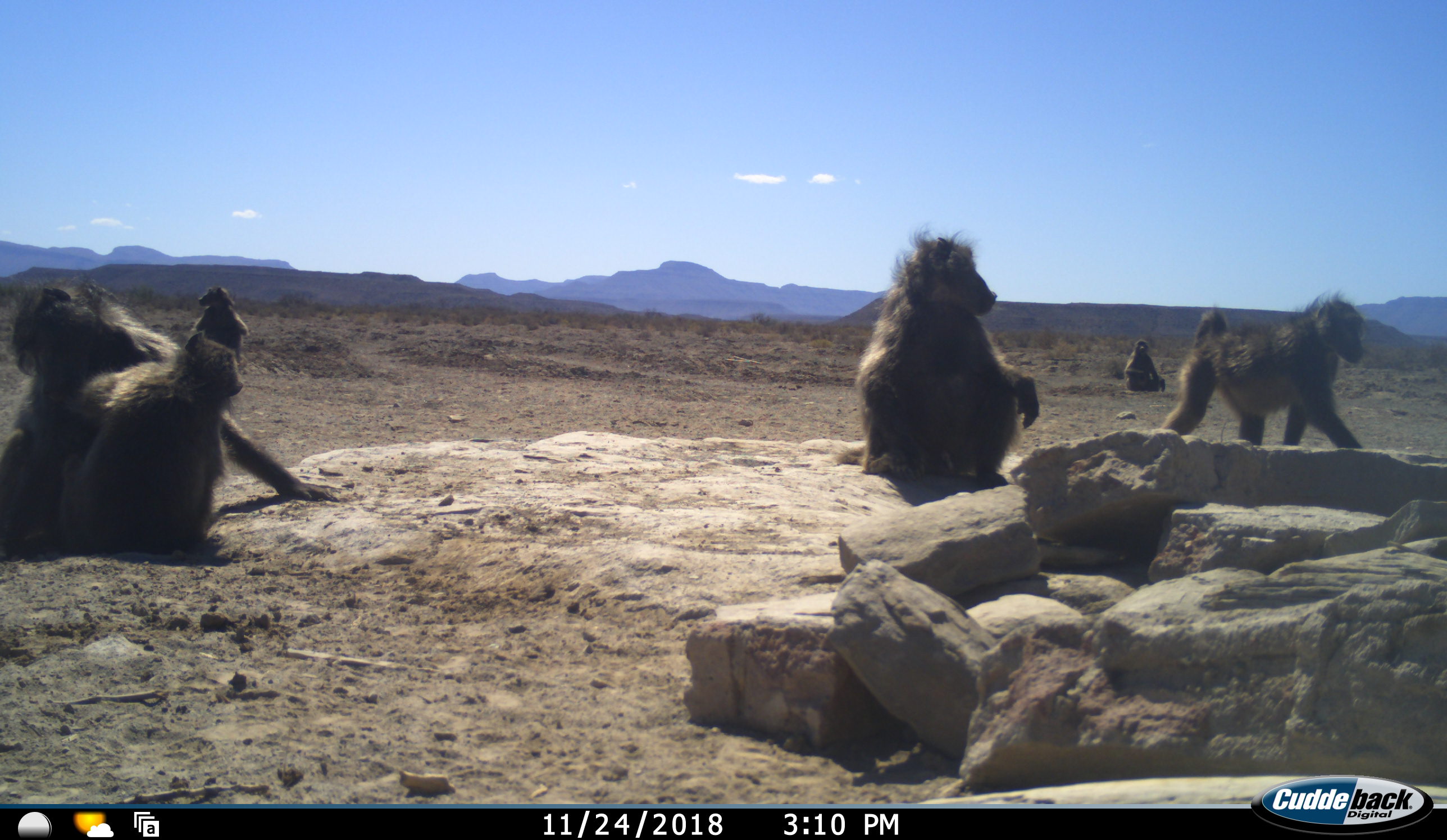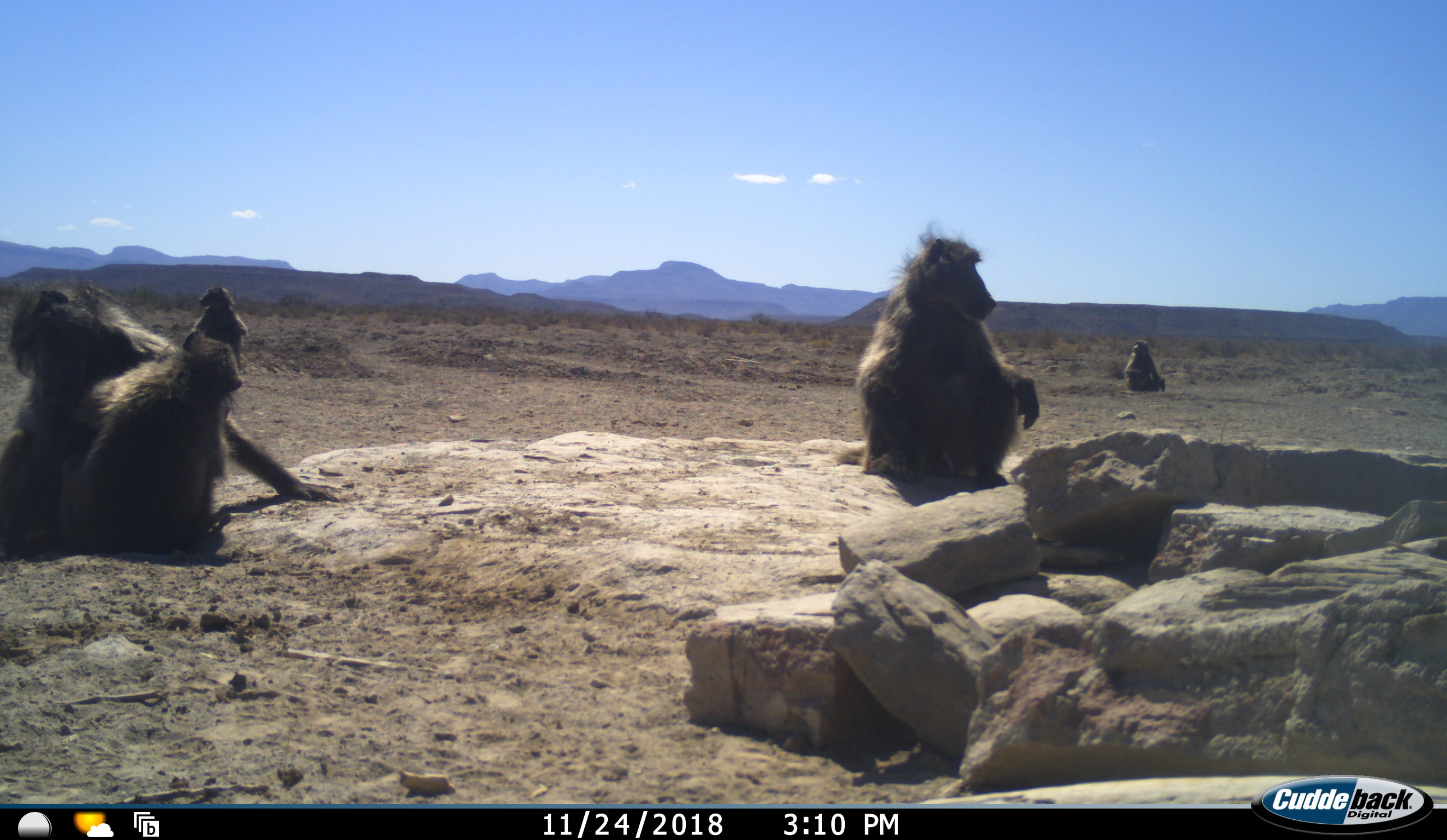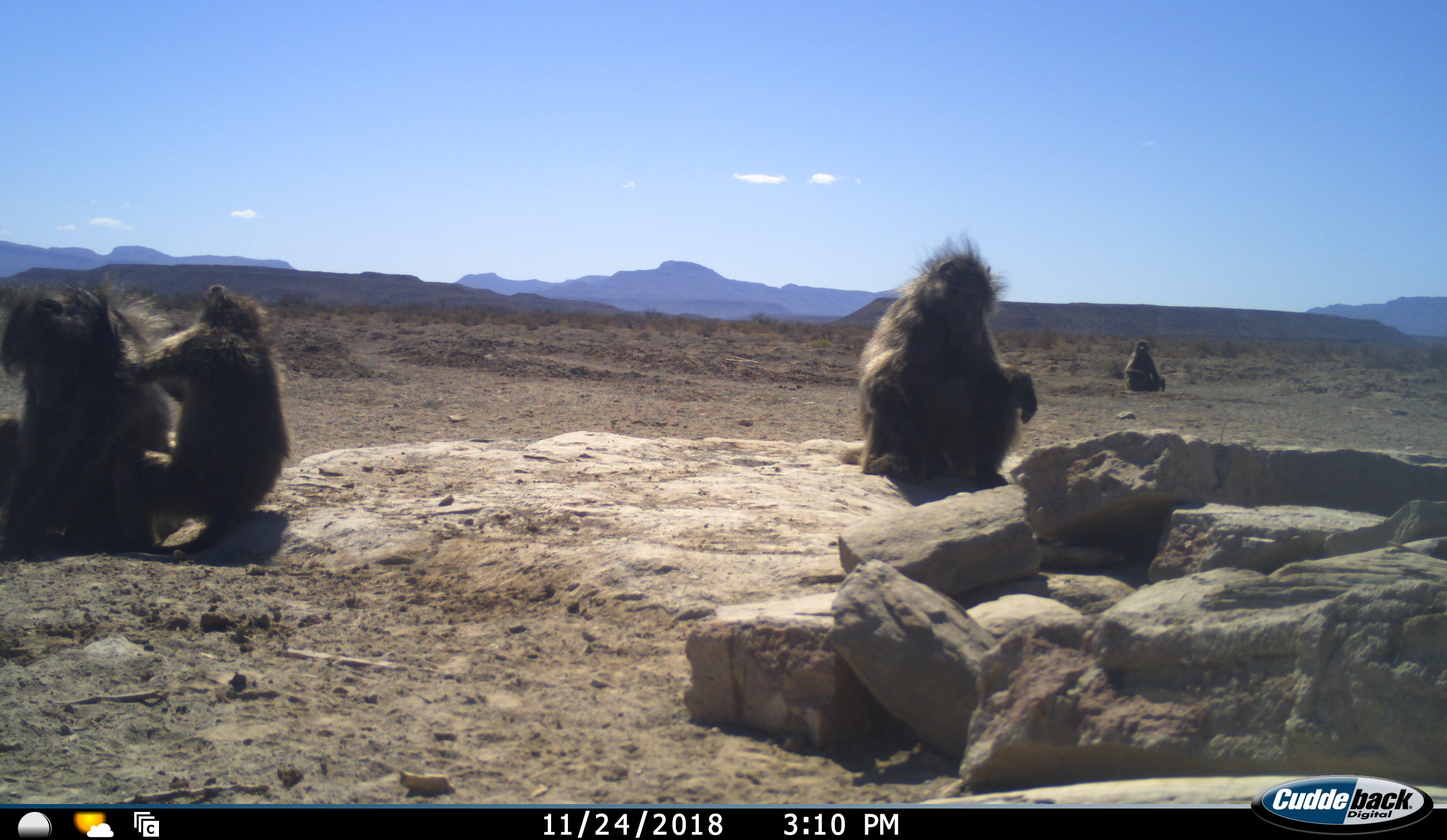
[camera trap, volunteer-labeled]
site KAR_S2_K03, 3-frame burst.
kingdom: Animalia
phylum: Chordata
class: Mammalia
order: Primates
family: Cercopithecidae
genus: Papio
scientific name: Papio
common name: baboon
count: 6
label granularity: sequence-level